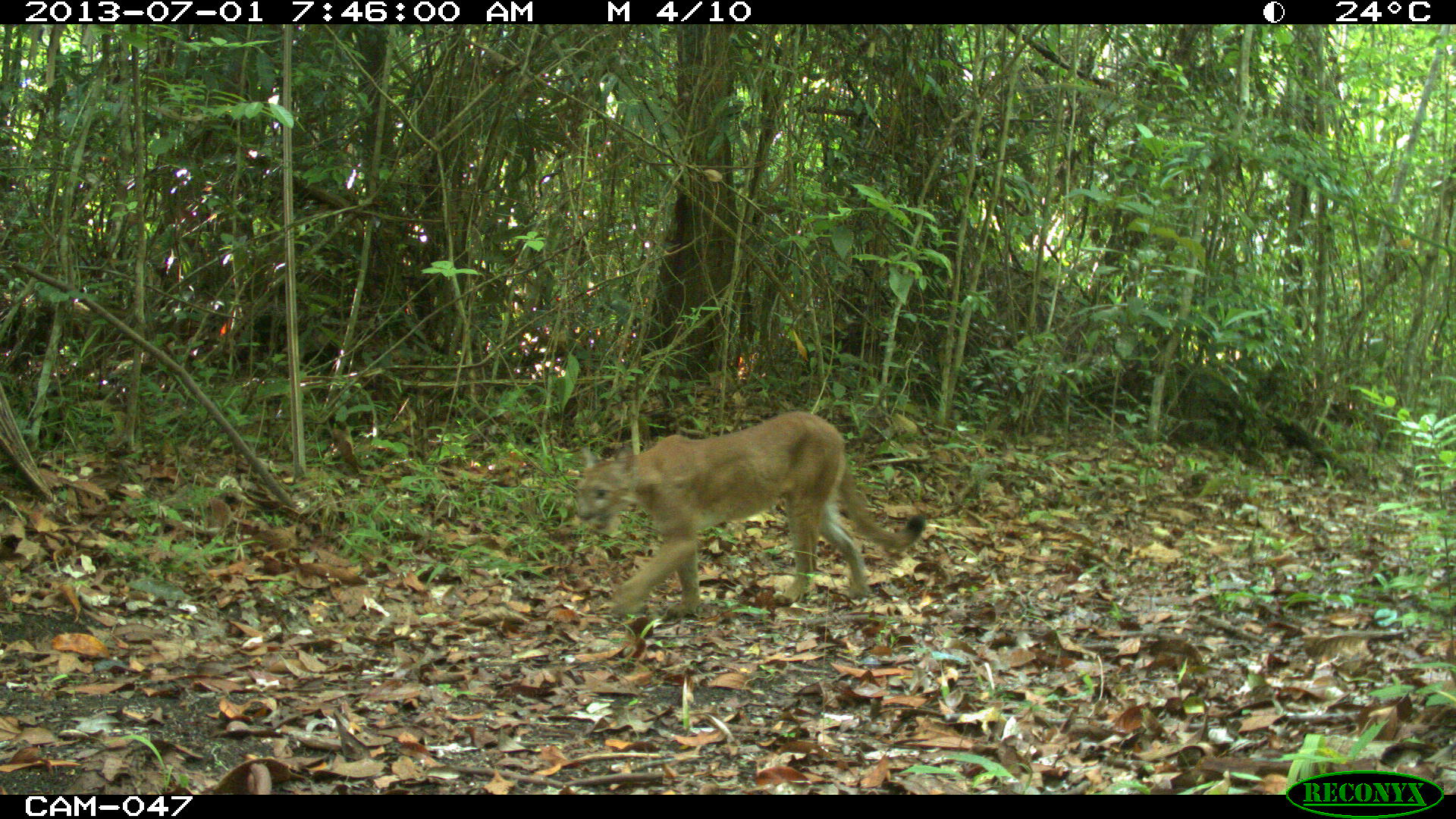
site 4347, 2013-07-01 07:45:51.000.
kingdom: Animalia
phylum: Chordata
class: Mammalia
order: Carnivora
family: Felidae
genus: Puma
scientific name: Puma concolor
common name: mountain lion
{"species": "Puma concolor (mountain lion)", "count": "1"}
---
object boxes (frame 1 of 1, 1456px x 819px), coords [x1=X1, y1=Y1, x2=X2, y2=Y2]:
puma concolor: [x1=570, y1=408, x2=925, y2=616]